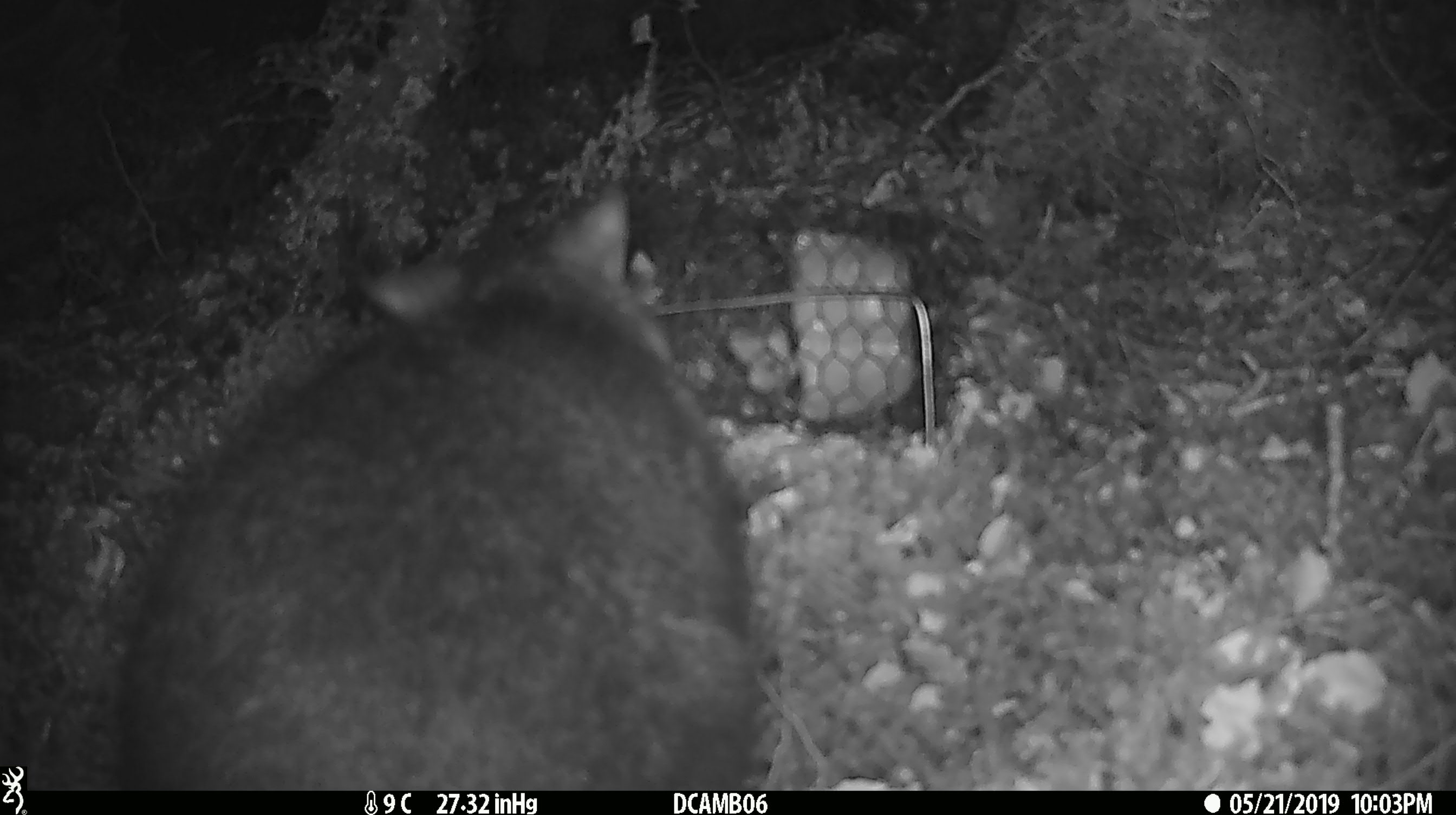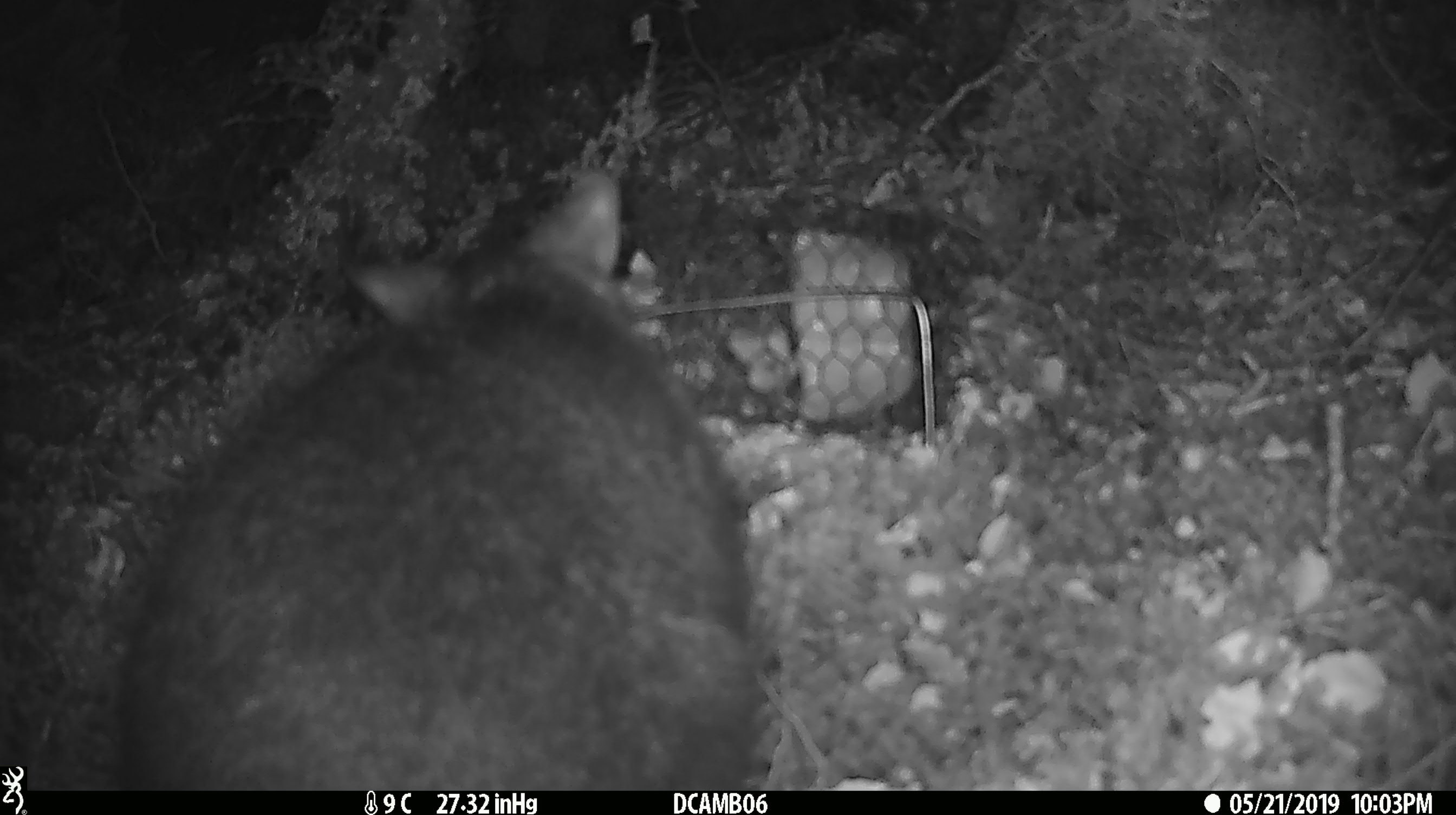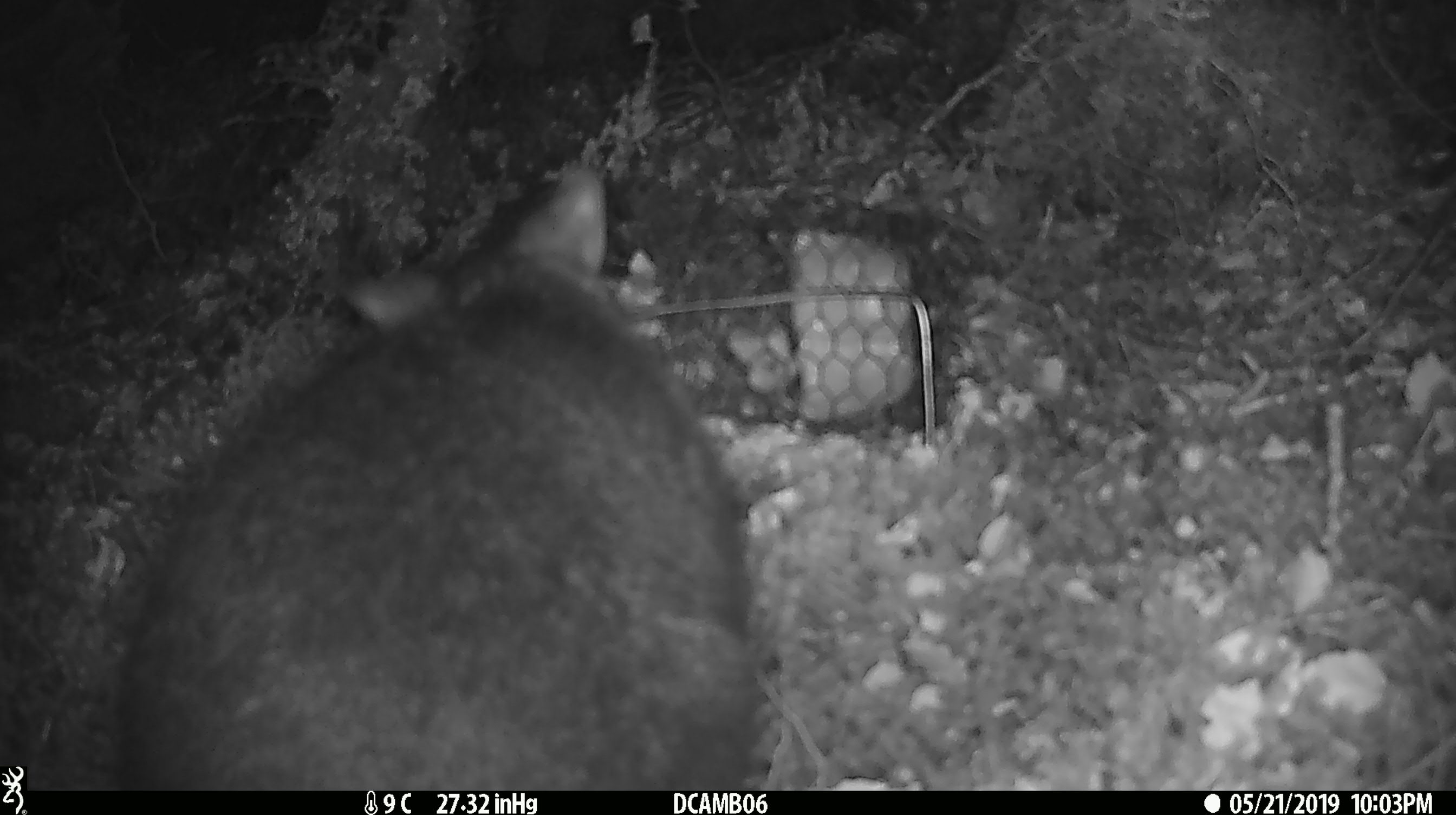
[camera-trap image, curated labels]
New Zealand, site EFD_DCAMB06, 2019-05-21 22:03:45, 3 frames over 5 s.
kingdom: Animalia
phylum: Chordata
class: Mammalia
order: Diprotodontia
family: Phalangeridae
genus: Trichosurus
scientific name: Trichosurus vulpecula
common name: common brushtail possum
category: possum